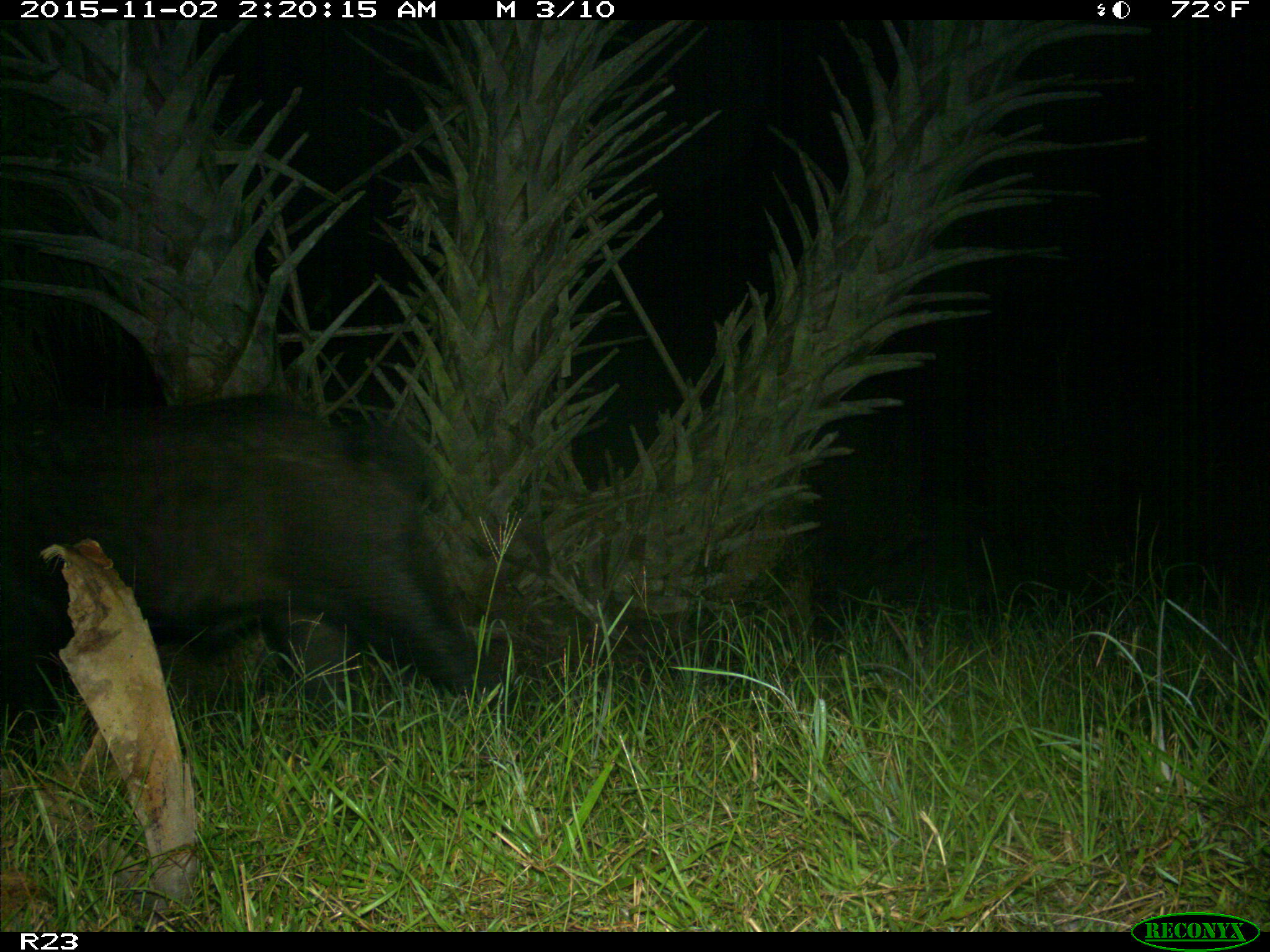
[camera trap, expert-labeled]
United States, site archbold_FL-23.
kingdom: Animalia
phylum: Chordata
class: Mammalia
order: Artiodactyla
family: Suidae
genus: Sus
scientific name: Sus scrofa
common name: wild boar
Sus scrofa (wild boar).